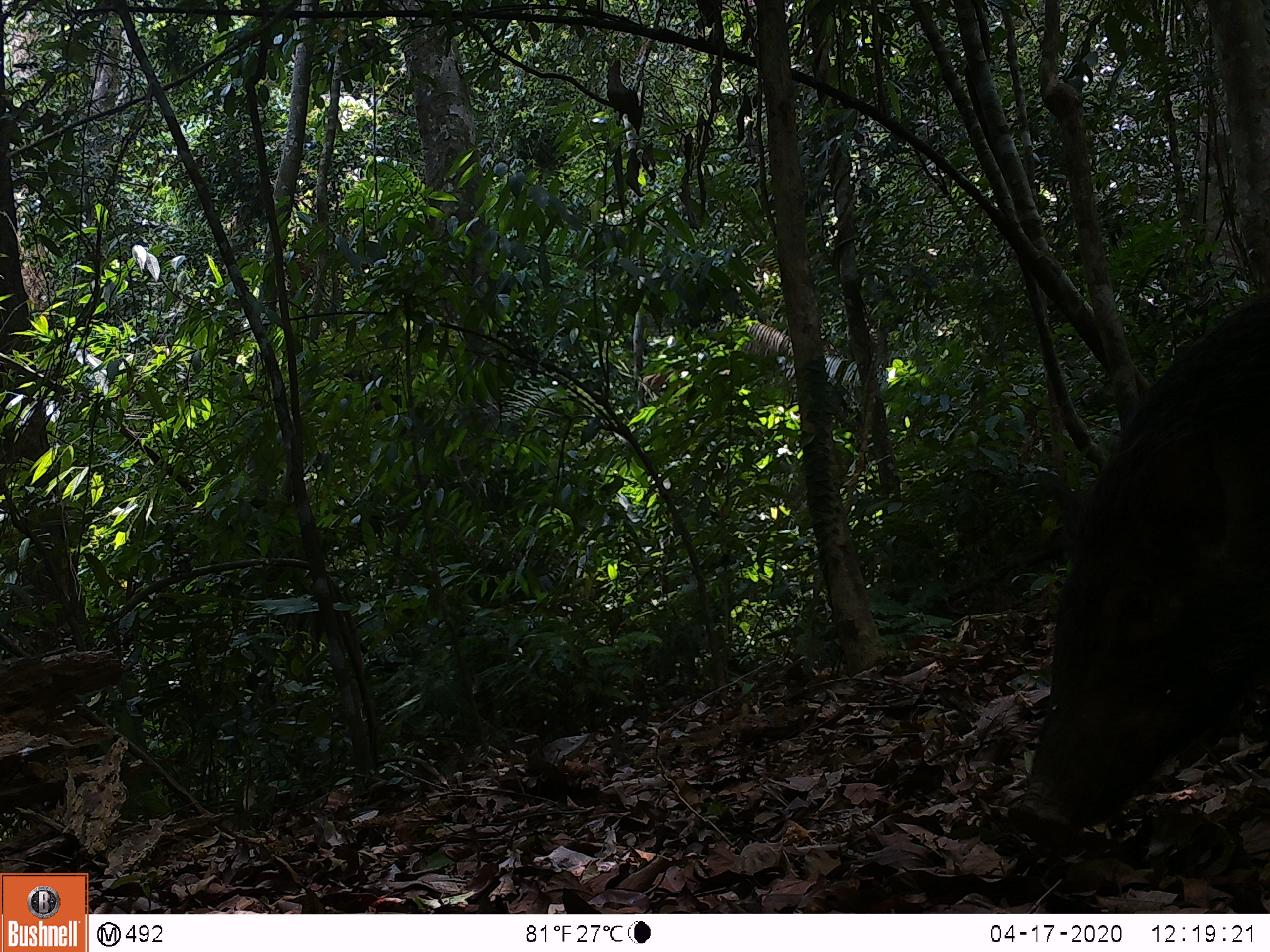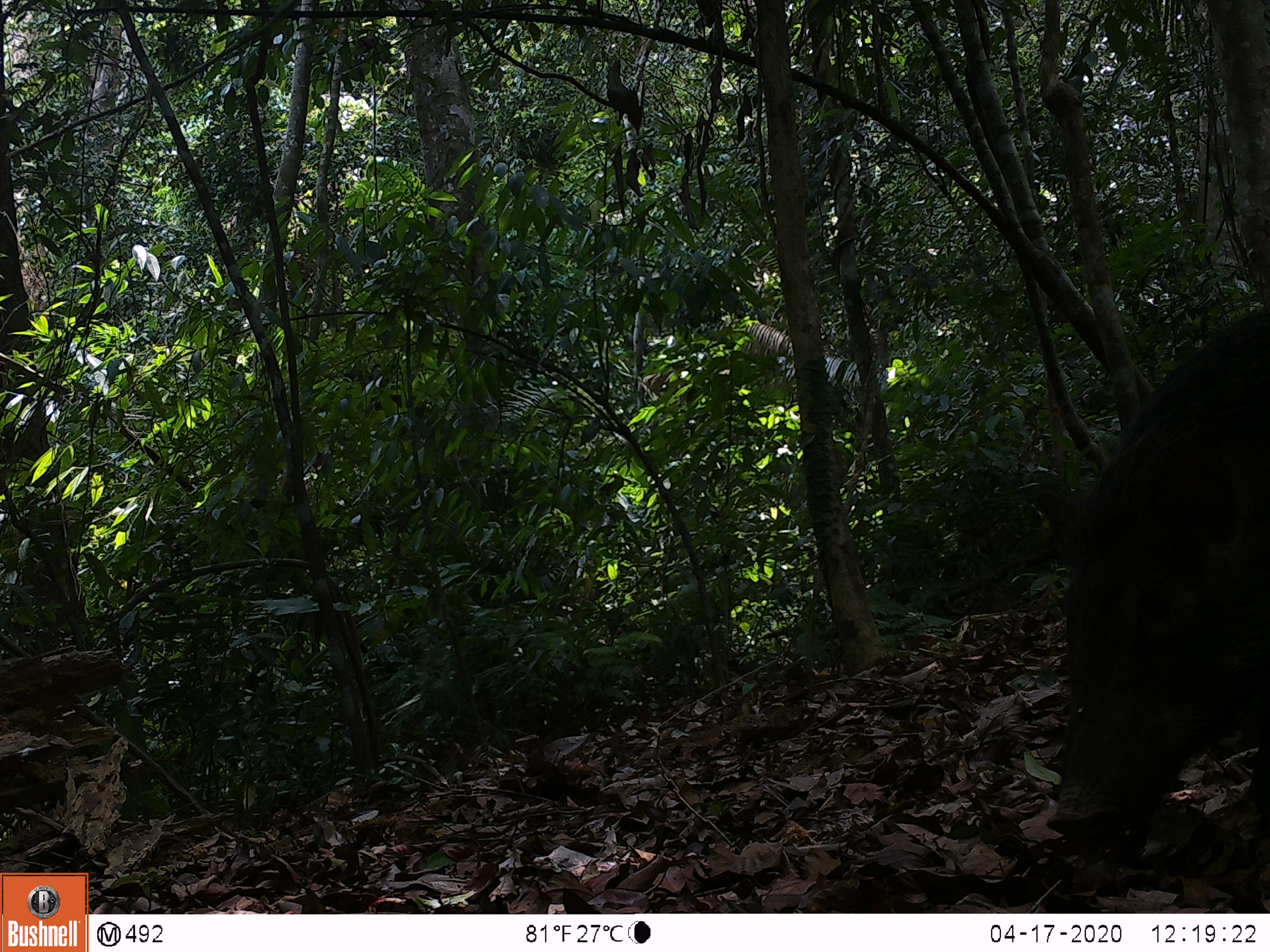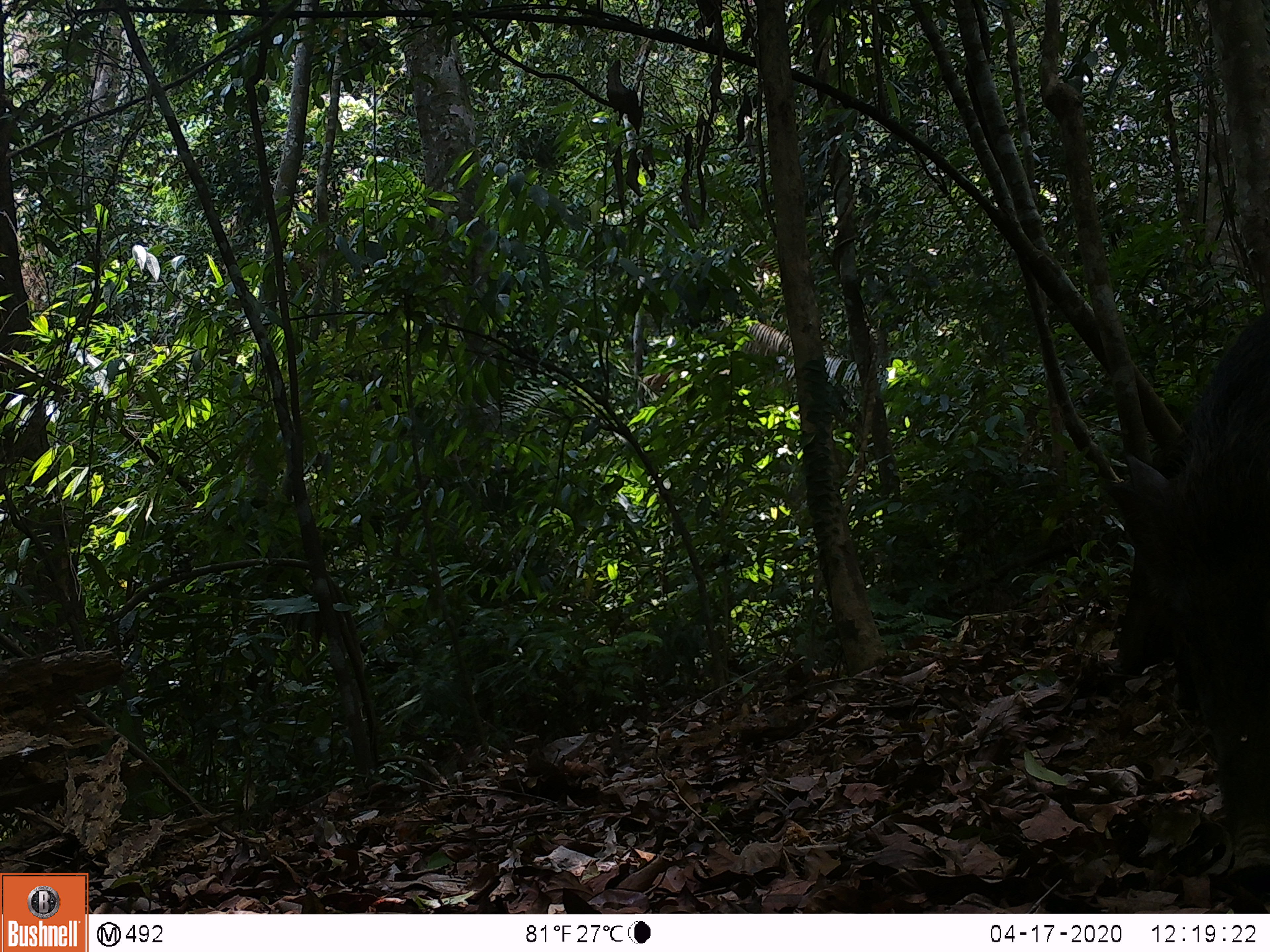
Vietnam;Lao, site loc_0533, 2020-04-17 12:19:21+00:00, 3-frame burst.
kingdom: Animalia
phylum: Chordata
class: Mammalia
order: Artiodactyla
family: Suidae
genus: Sus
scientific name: Sus scrofa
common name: eurasian wild pig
Eurasian wild pig (Sus scrofa). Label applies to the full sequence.